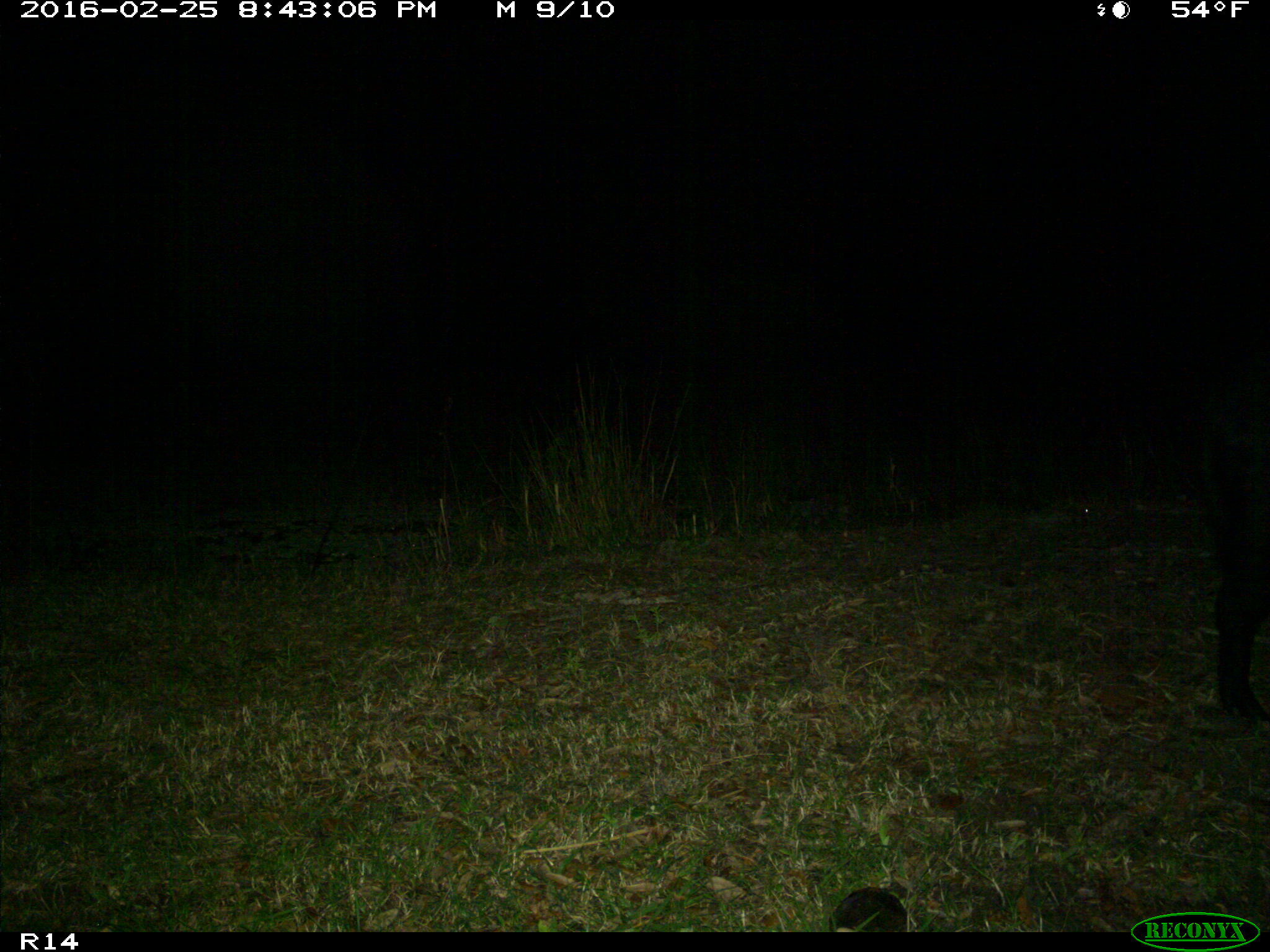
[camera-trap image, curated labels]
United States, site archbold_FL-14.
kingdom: Animalia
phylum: Chordata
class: Mammalia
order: Artiodactyla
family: Suidae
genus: Sus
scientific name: Sus scrofa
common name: wild boar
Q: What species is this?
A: Sus scrofa (wild boar).